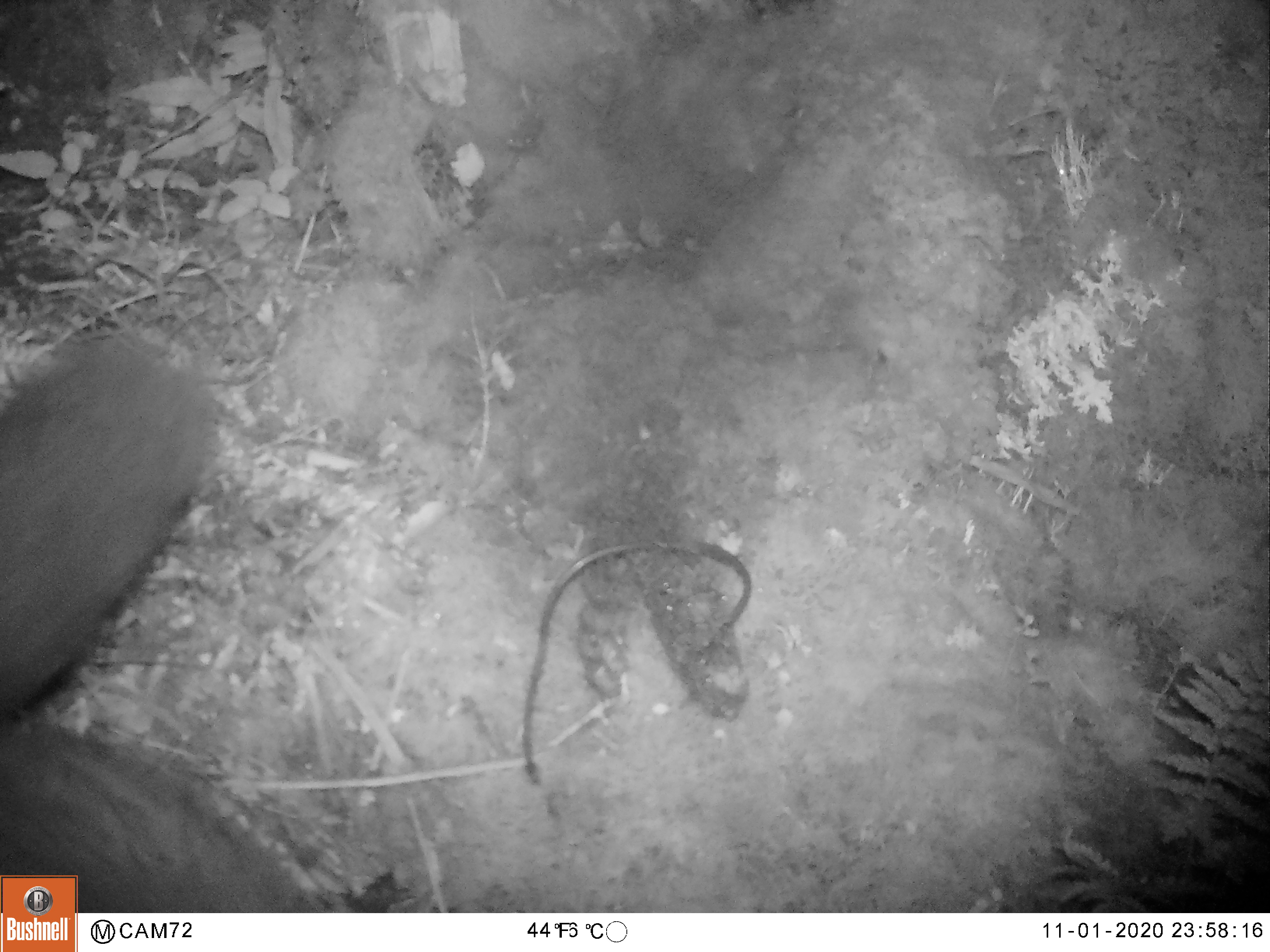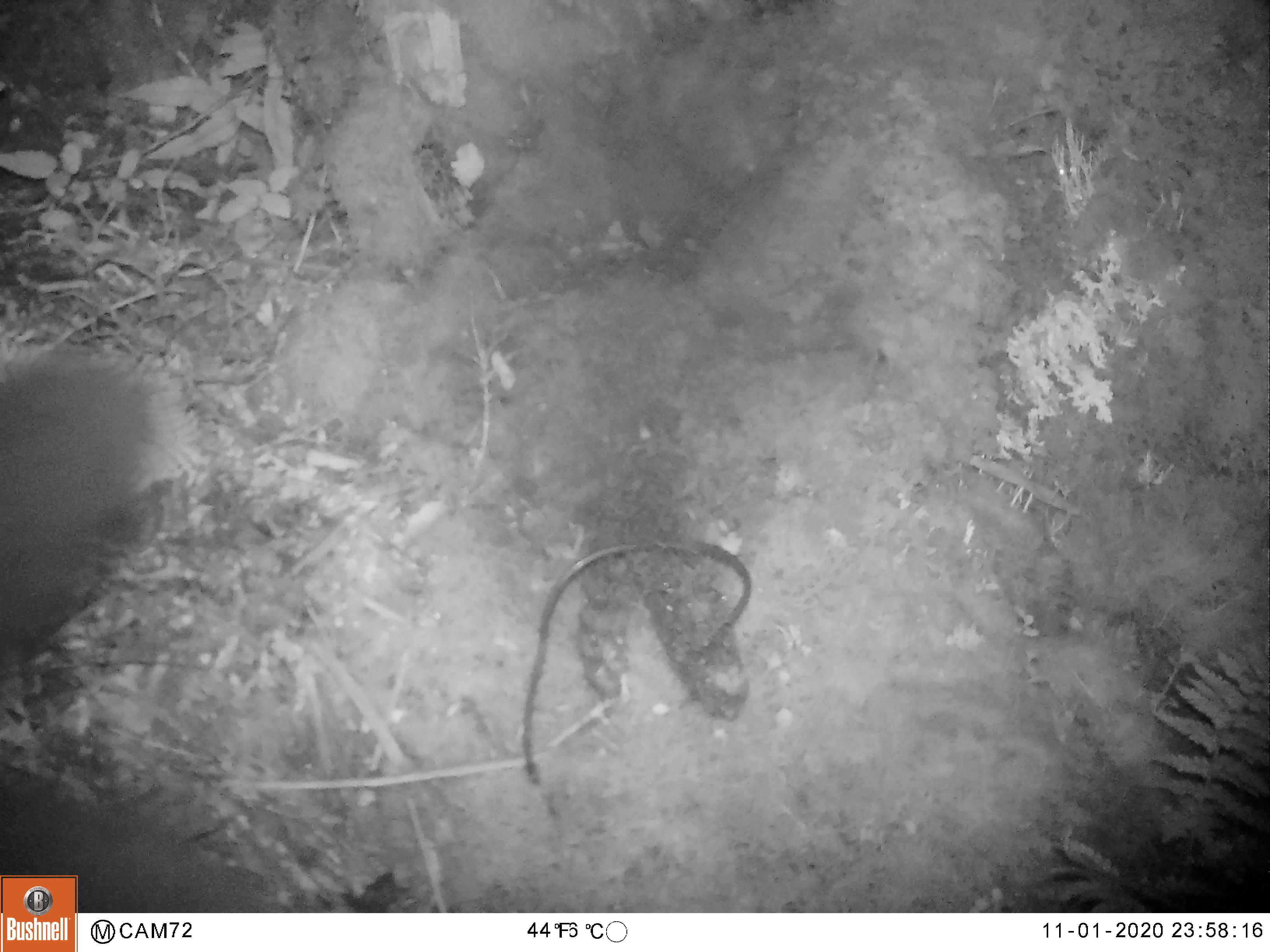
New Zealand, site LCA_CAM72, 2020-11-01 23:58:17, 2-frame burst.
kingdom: Animalia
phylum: Chordata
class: Mammalia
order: Diprotodontia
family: Phalangeridae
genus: Trichosurus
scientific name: Trichosurus vulpecula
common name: common brushtail possum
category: possum